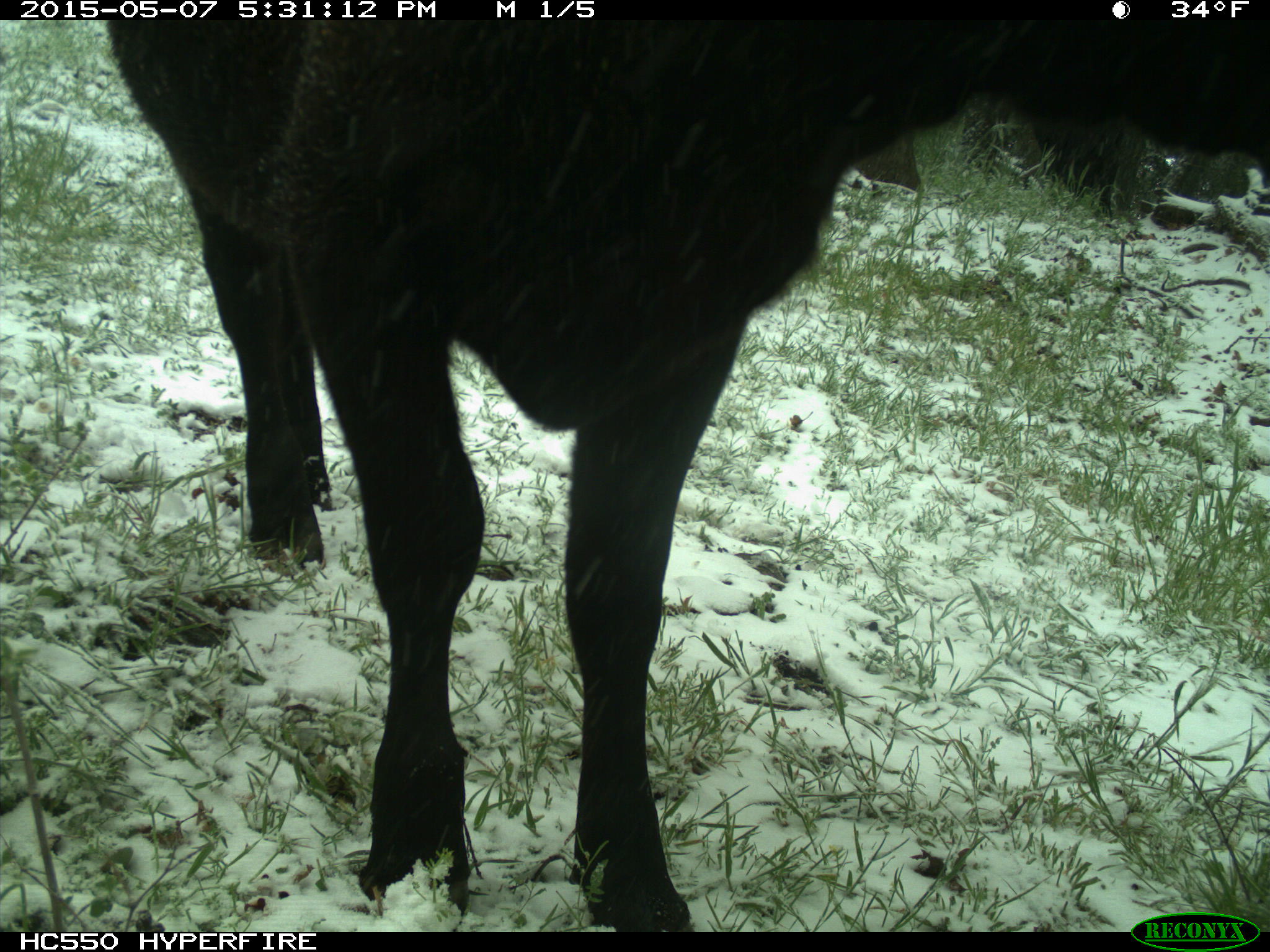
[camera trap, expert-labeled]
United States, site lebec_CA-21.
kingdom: Animalia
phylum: Chordata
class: Mammalia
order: Artiodactyla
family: Bovidae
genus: Bos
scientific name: Bos taurus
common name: domestic cow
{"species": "Bos taurus (domestic cow)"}